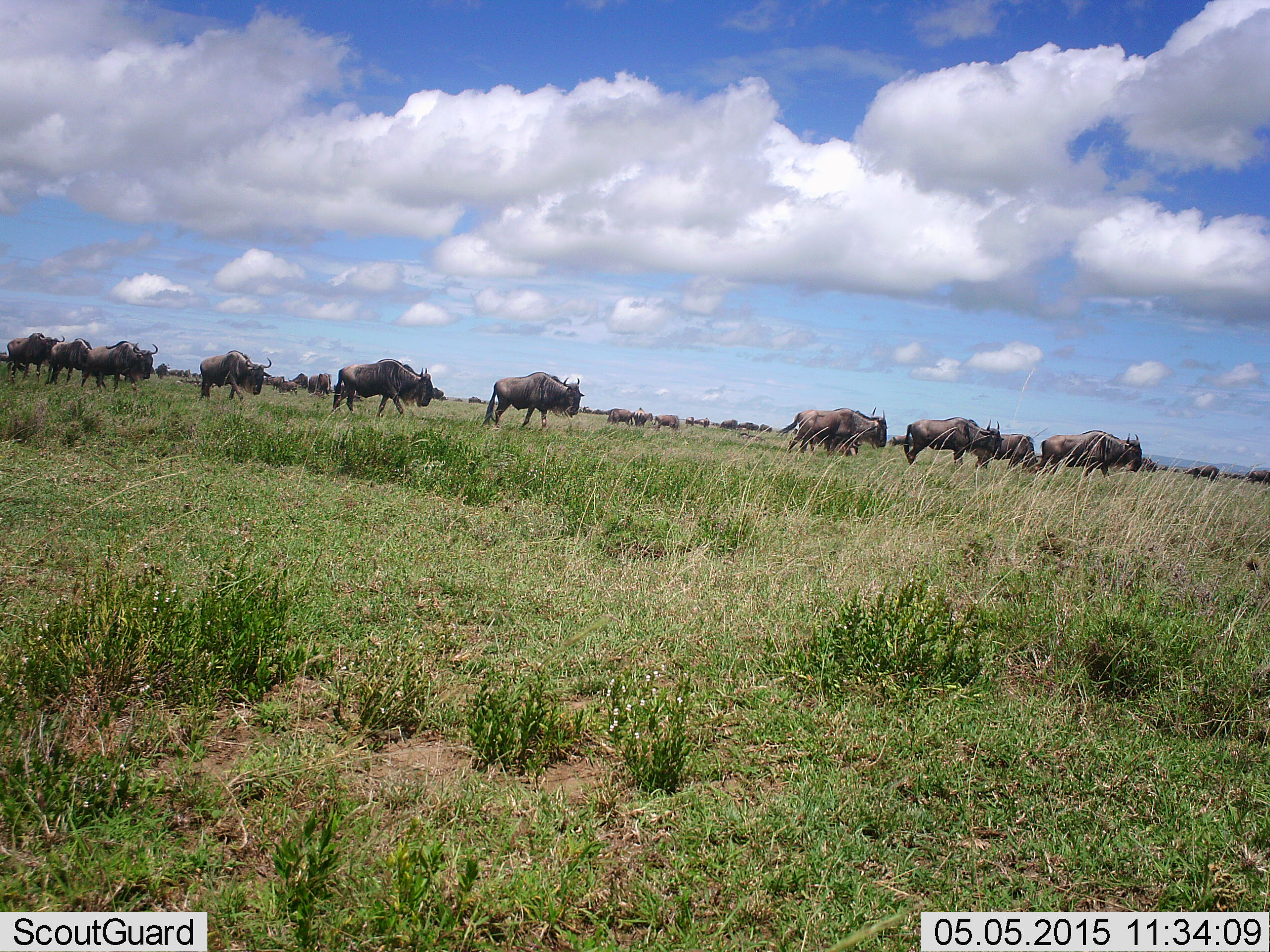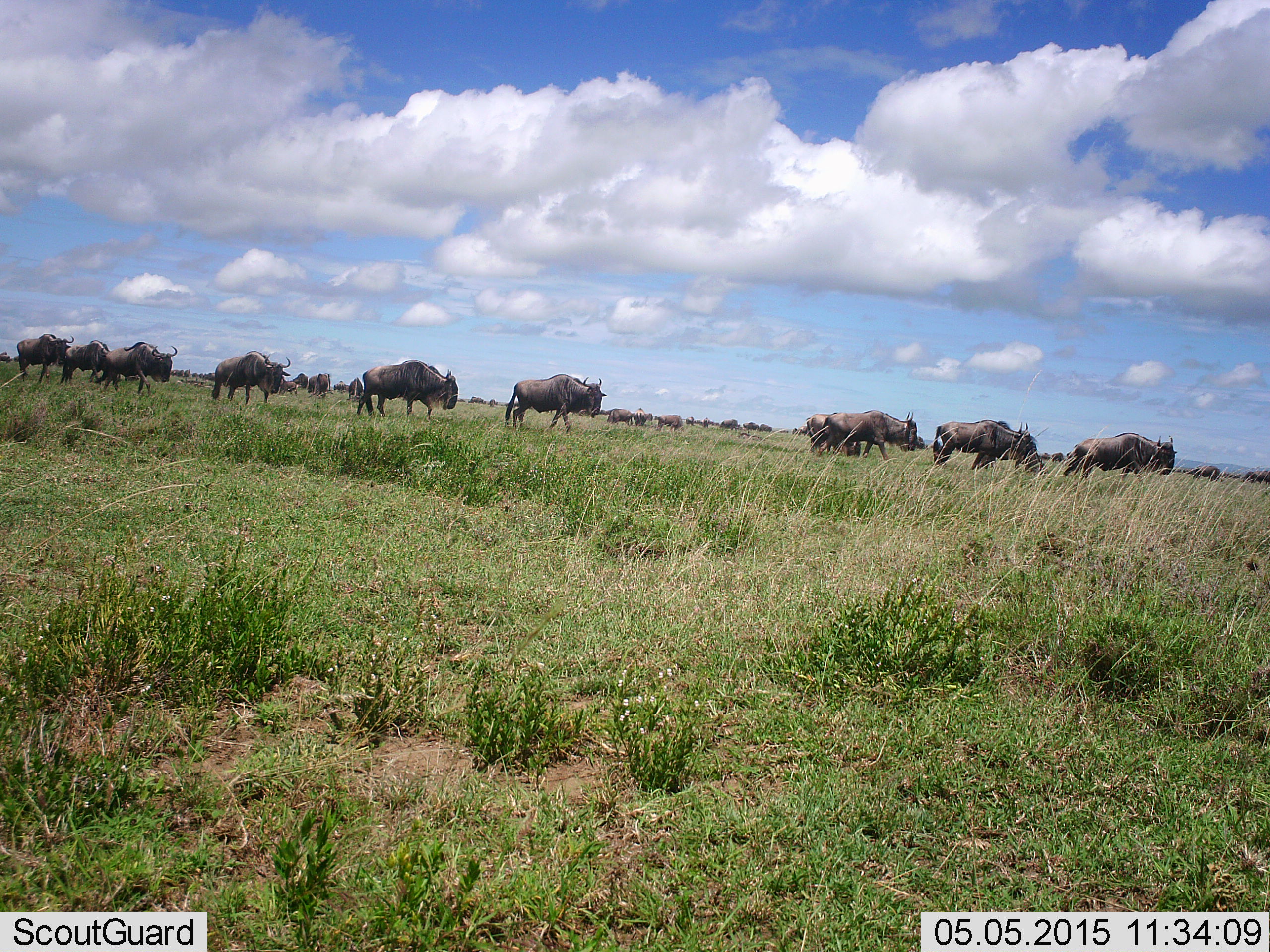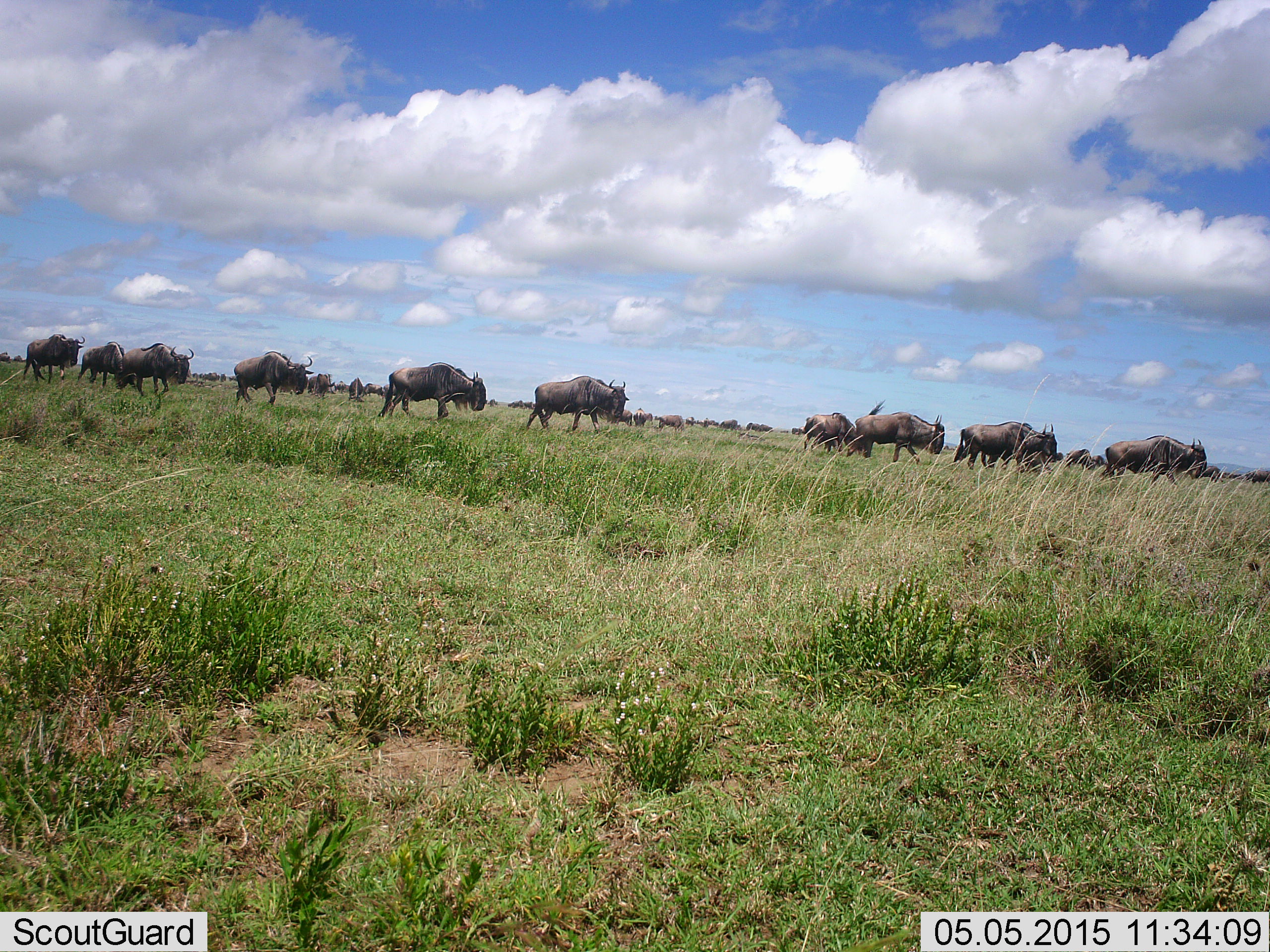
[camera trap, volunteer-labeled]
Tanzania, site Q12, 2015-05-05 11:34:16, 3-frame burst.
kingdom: Animalia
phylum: Chordata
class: Mammalia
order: Artiodactyla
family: Bovidae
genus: Connochaetes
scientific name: Connochaetes taurinus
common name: blue wildebeest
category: wildebeest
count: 11-50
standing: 10%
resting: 0%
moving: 100%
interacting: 0%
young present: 0%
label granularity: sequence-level